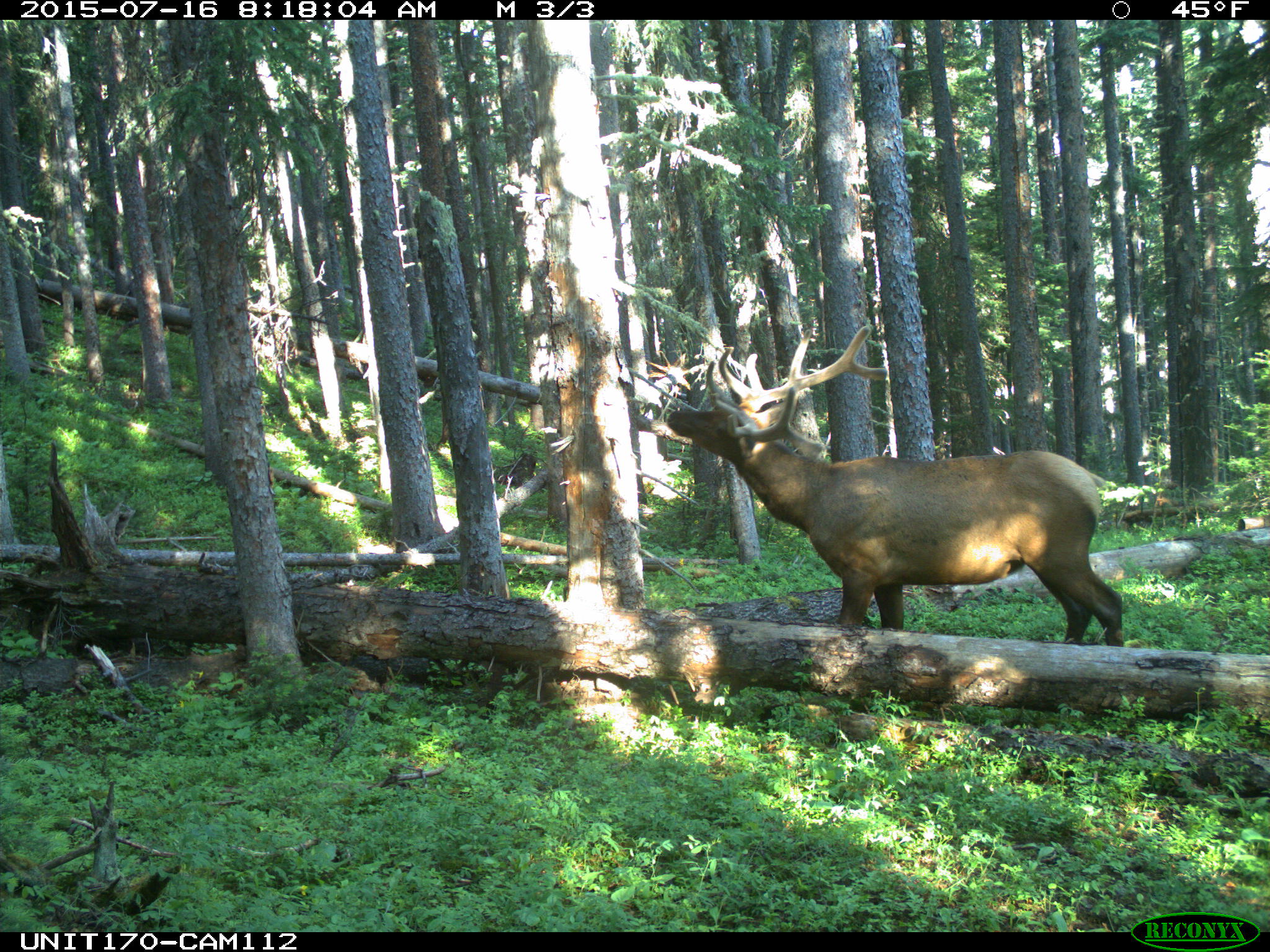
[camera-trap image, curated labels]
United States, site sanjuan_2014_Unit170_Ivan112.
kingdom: Animalia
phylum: Chordata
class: Mammalia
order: Artiodactyla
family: Cervidae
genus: Cervus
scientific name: Cervus elaphus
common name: red deer